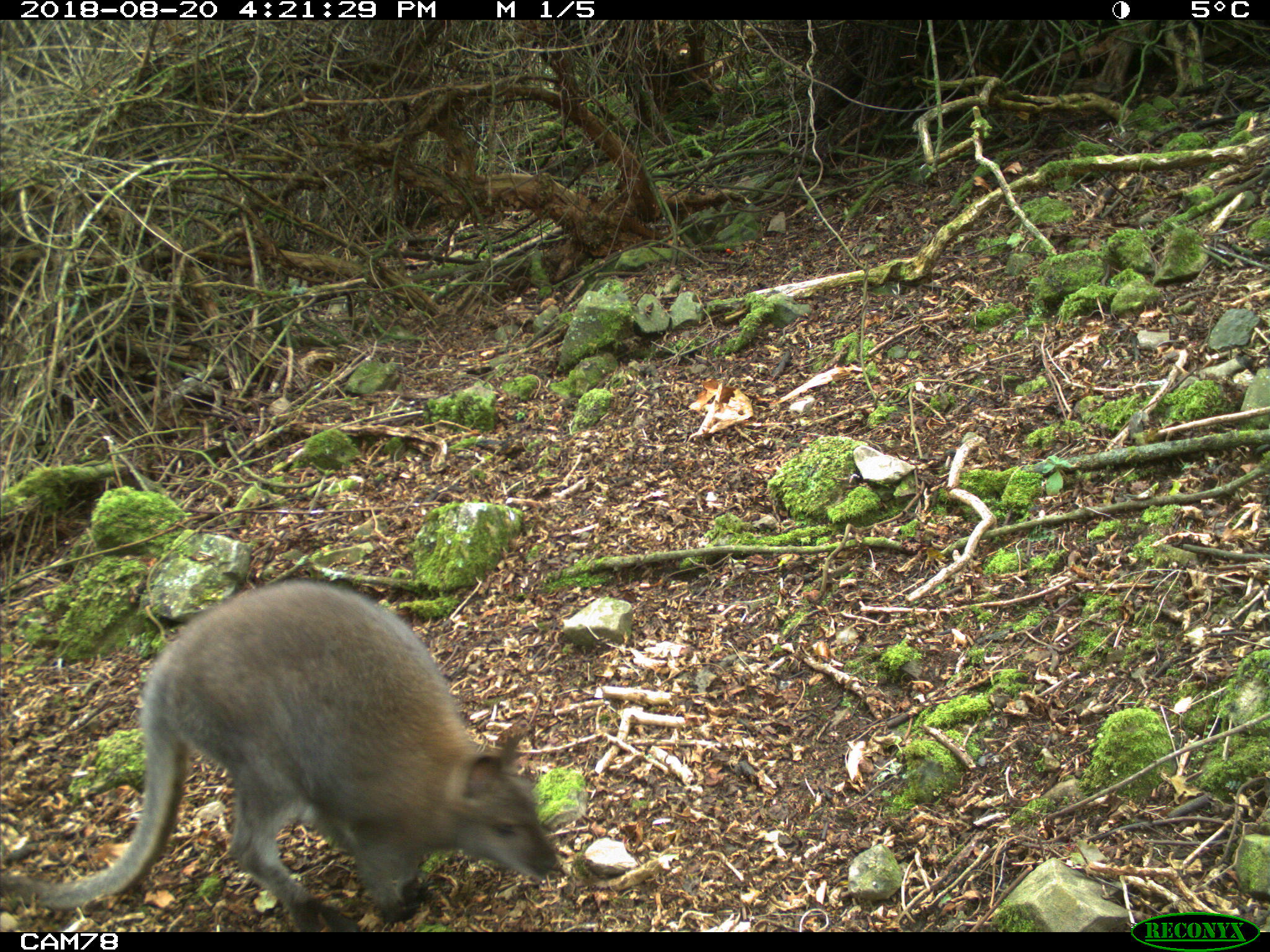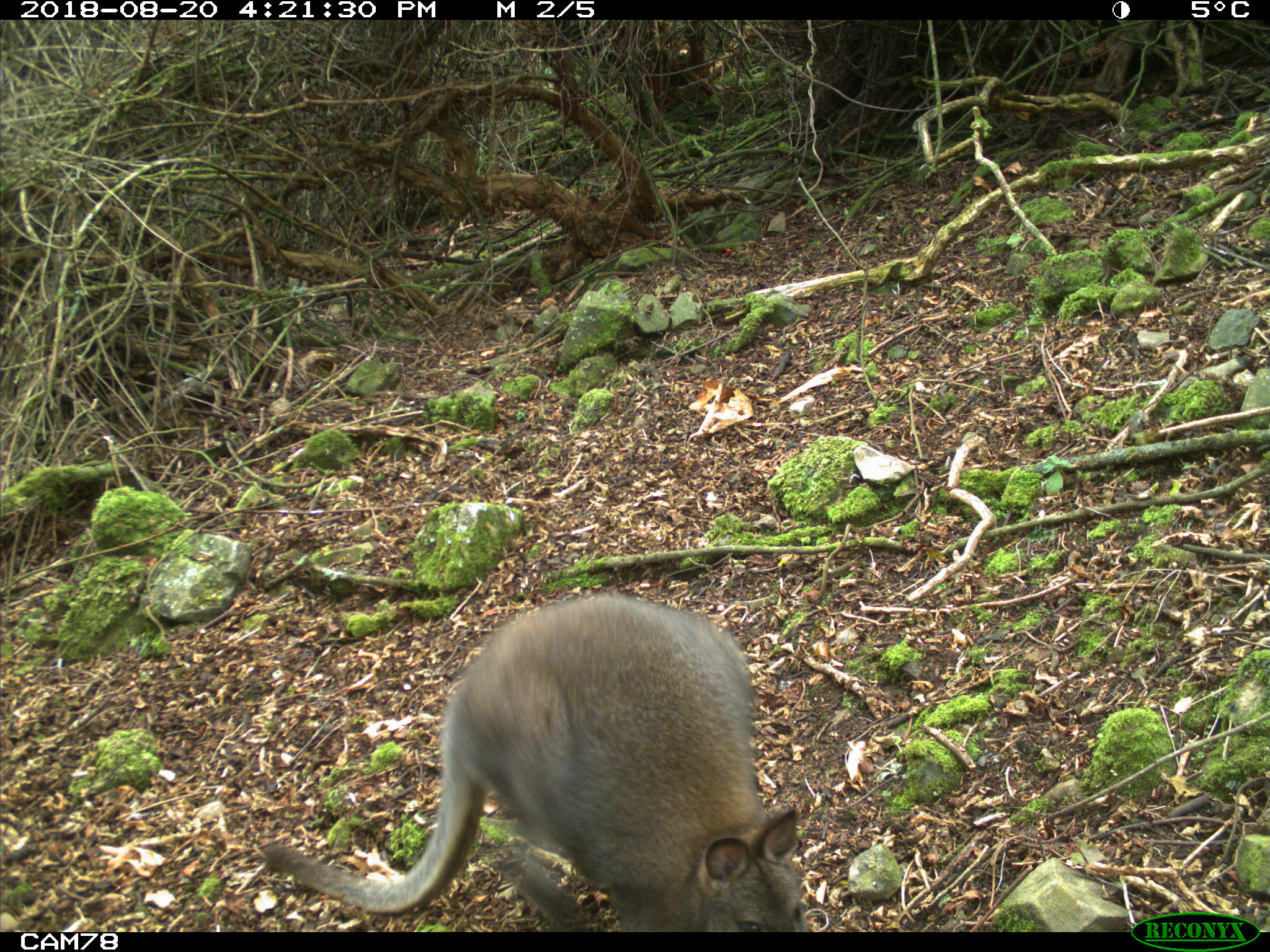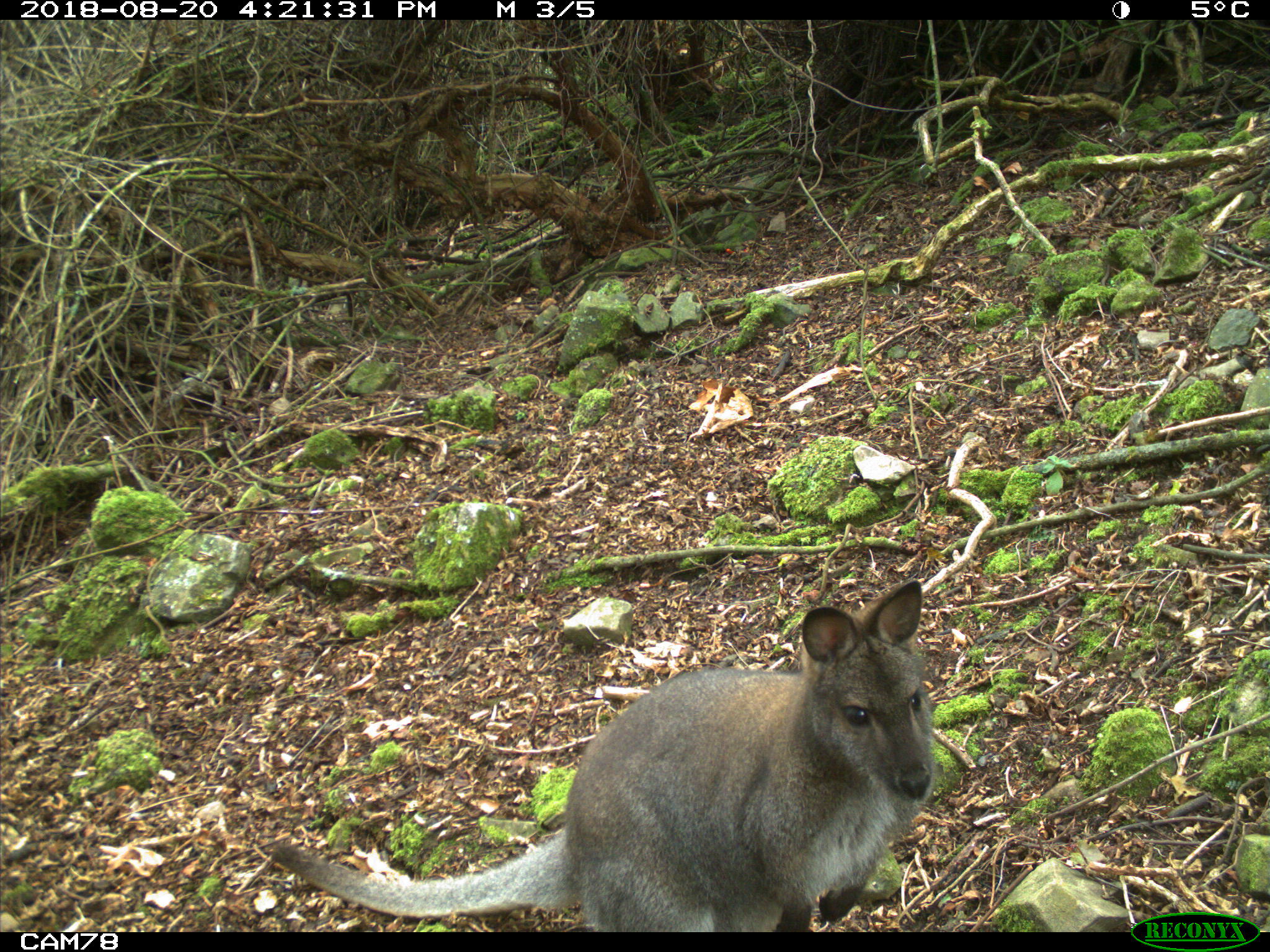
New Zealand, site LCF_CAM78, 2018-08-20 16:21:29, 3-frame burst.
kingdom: Animalia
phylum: Chordata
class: Mammalia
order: Diprotodontia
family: Macropodidae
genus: Notamacropus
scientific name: Notamacropus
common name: wallaby